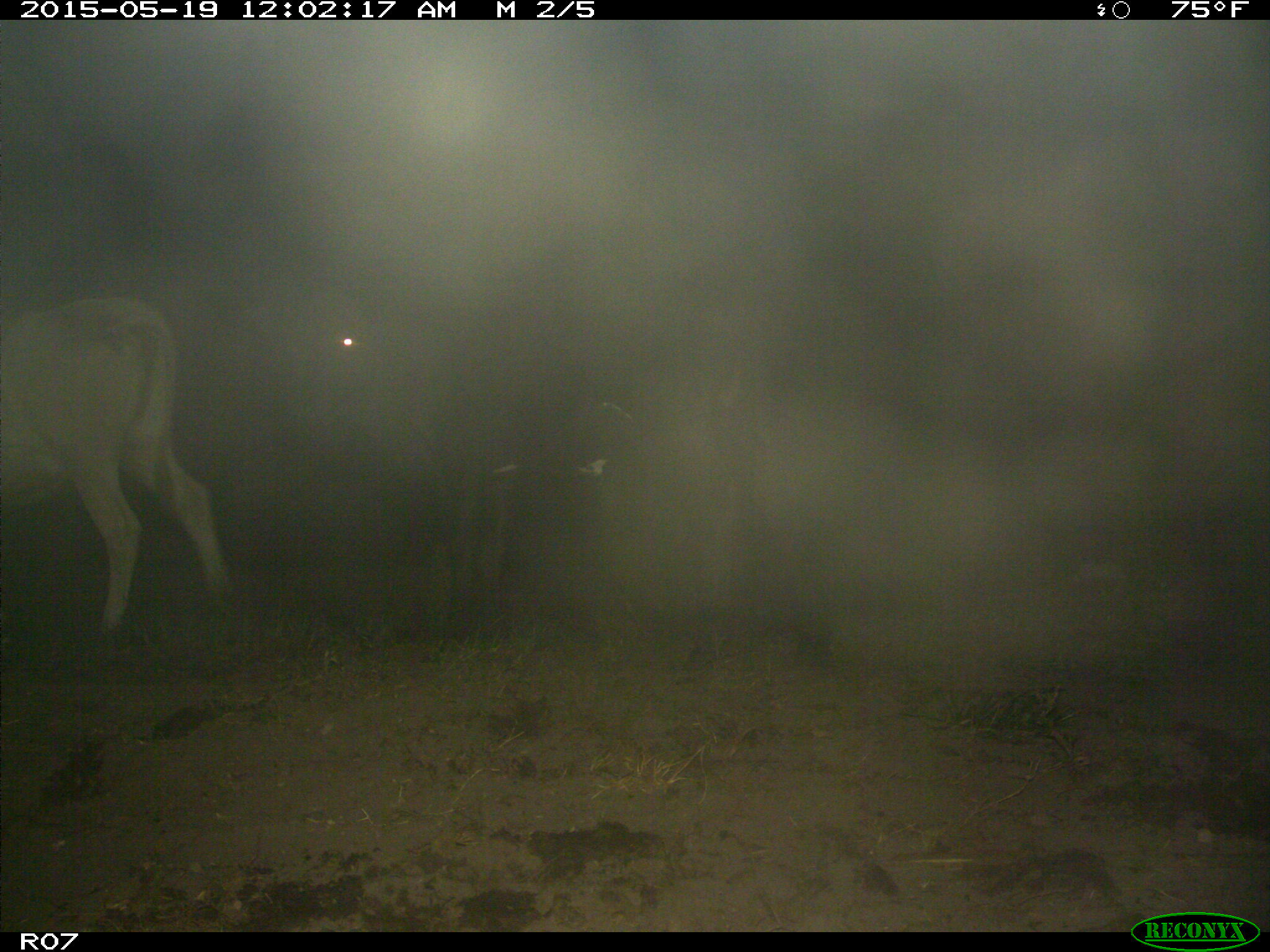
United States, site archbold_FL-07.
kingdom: Animalia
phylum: Chordata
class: Mammalia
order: Artiodactyla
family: Bovidae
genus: Bos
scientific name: Bos taurus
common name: domestic cow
Bos taurus (domestic cow).